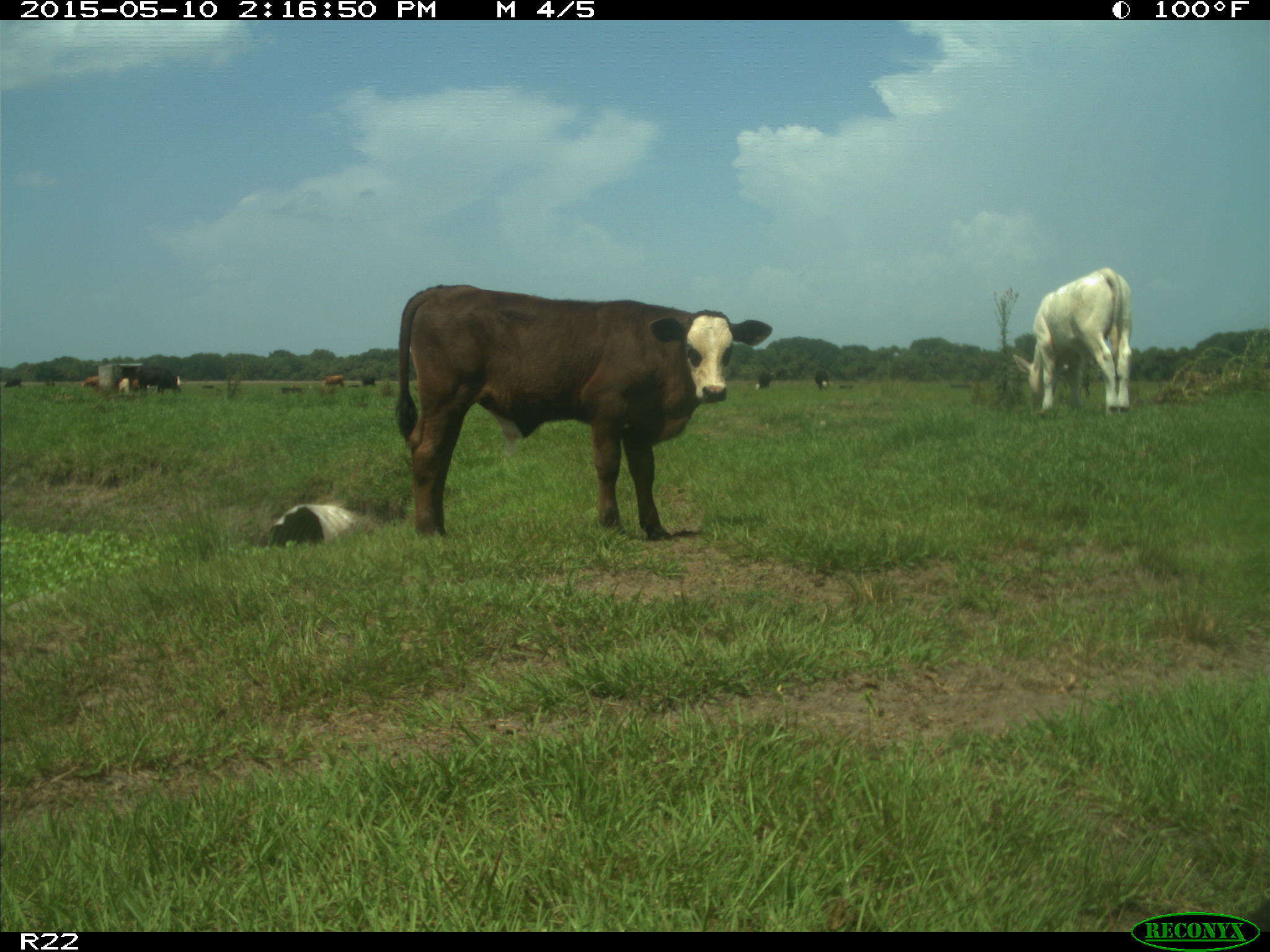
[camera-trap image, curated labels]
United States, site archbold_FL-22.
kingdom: Animalia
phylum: Chordata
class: Mammalia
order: Artiodactyla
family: Bovidae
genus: Bos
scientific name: Bos taurus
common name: domestic cow